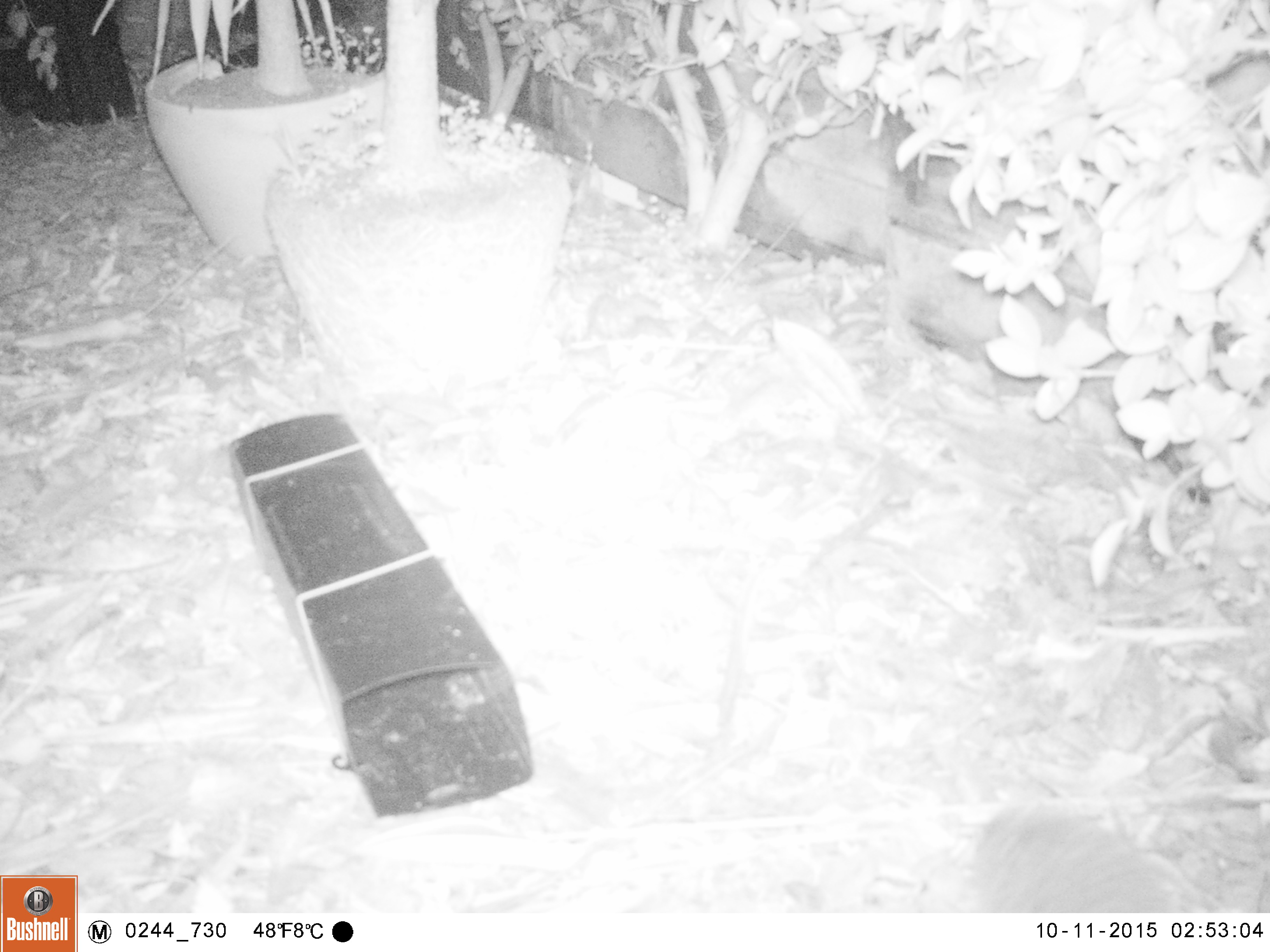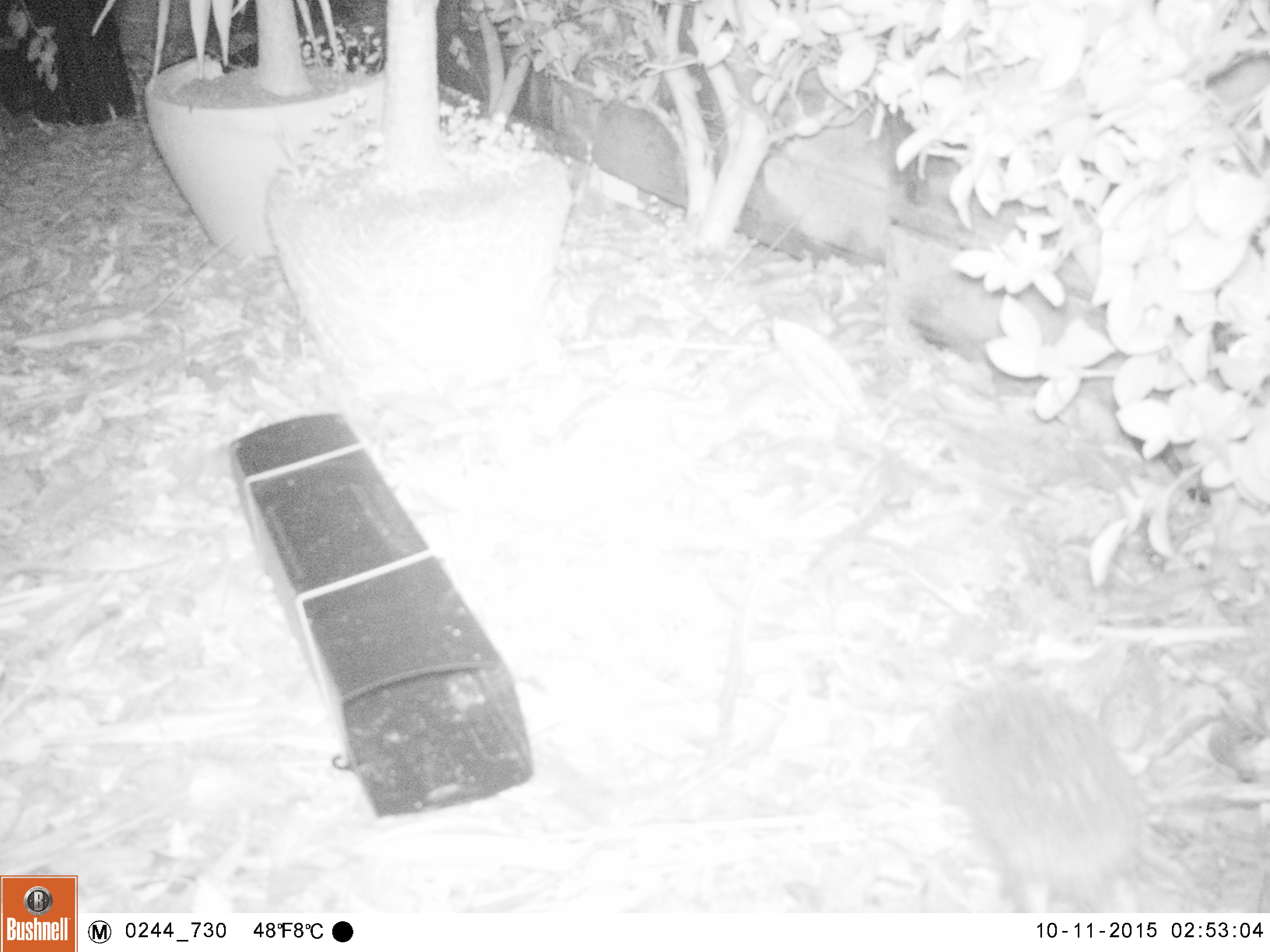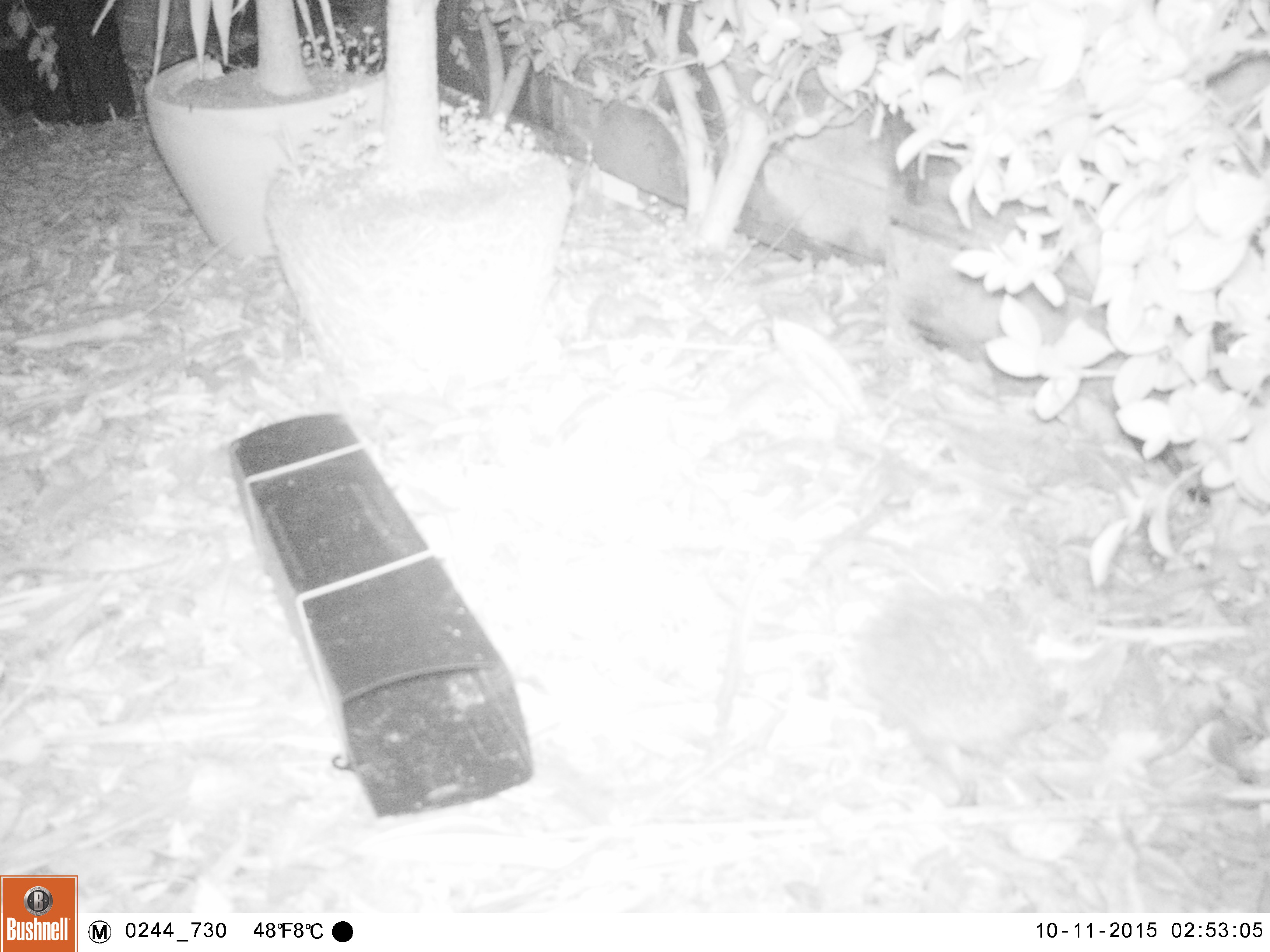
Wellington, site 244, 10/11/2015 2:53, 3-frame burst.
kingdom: Animalia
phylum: Chordata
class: Mammalia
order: Eulipotyphla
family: Erinaceidae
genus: Erinaceus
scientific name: Erinaceus europaeus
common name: hedgehog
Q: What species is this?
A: Hedgehog (Erinaceus europaeus).